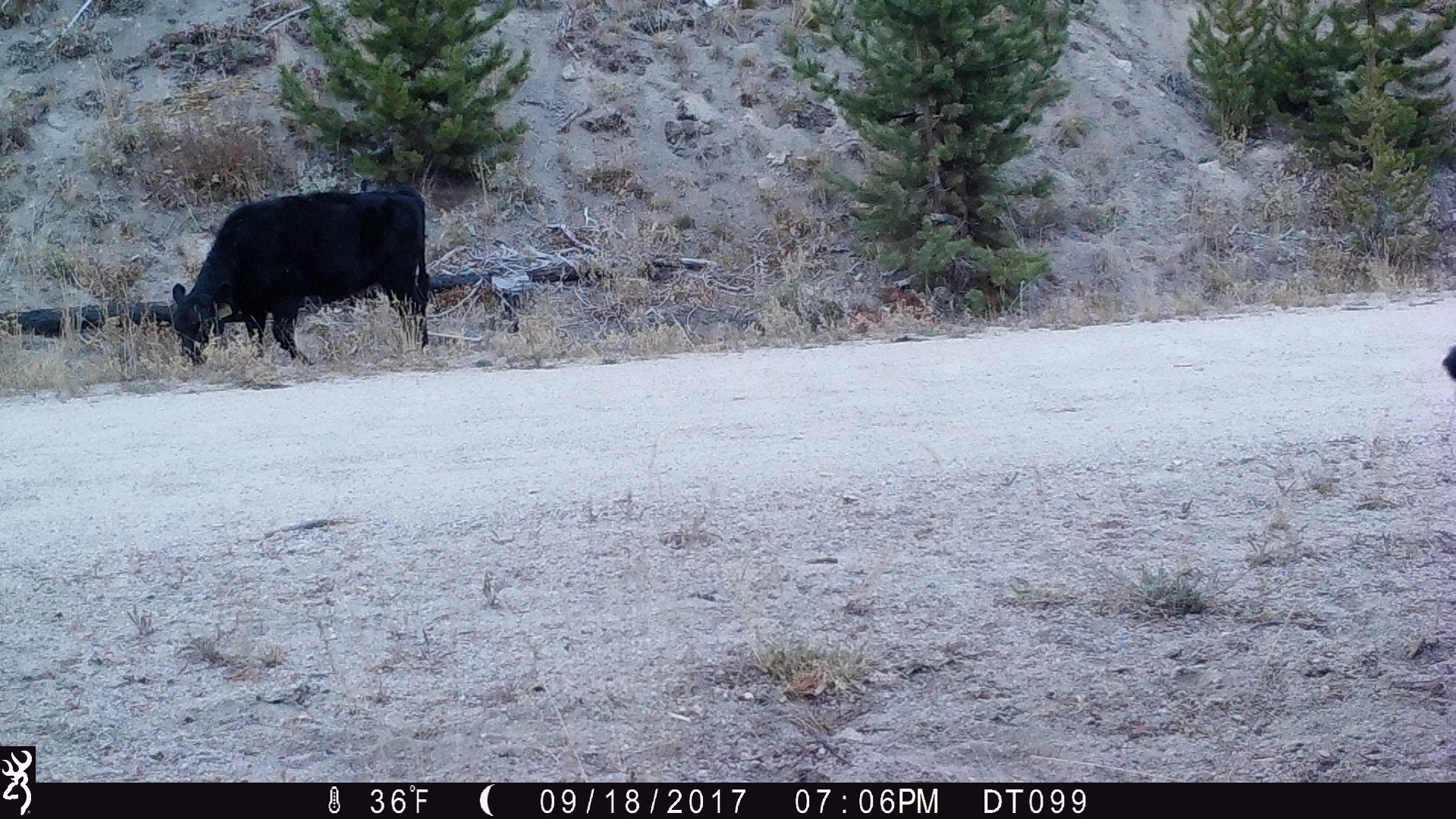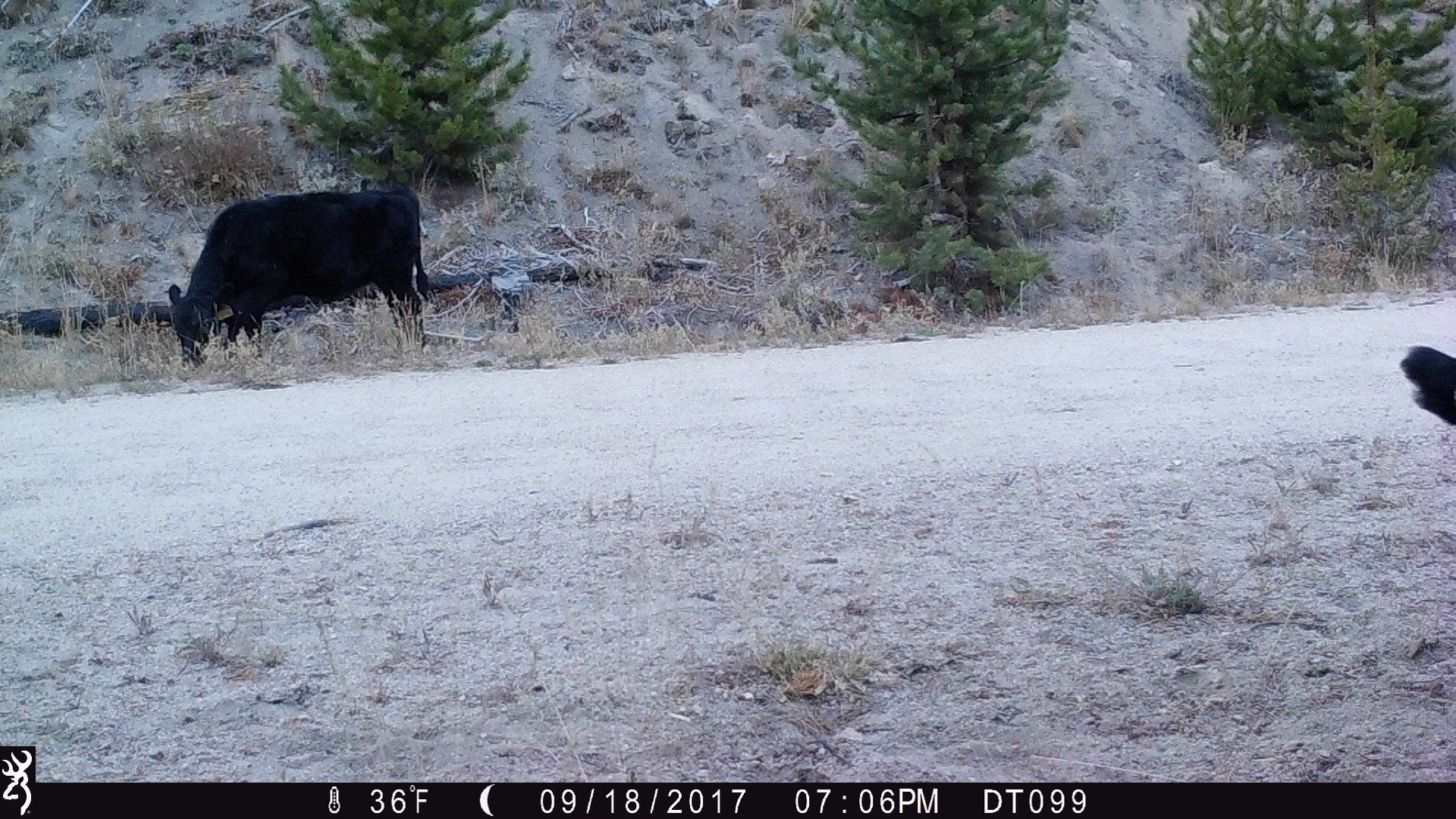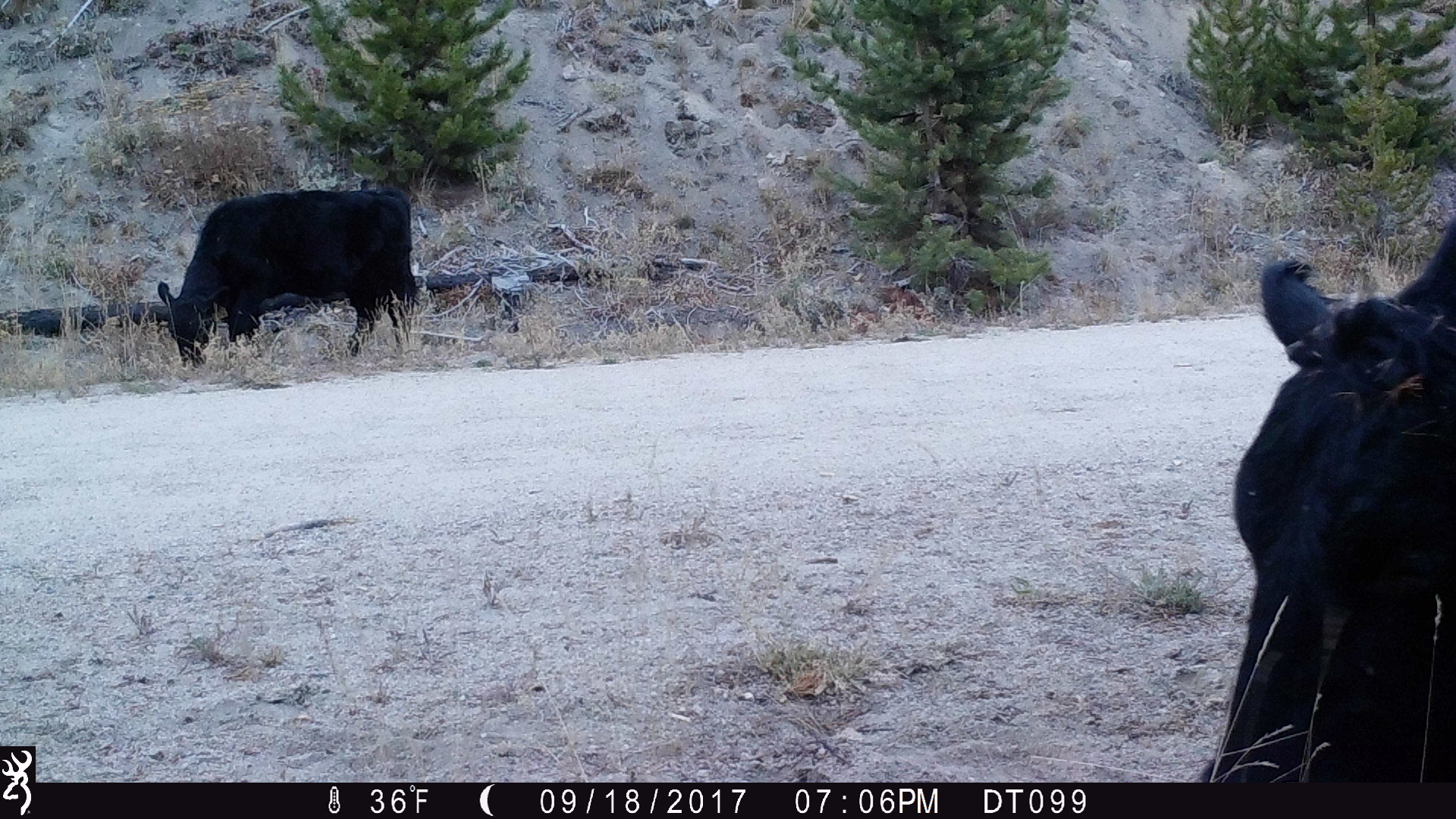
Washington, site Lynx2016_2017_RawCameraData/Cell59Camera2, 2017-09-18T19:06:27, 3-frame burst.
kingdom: Animalia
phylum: Chordata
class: Mammalia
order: Artiodactyla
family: Bovidae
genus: Bos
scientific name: Bos taurus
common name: domestic cattle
Domestic cattle (Bos taurus). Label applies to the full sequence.